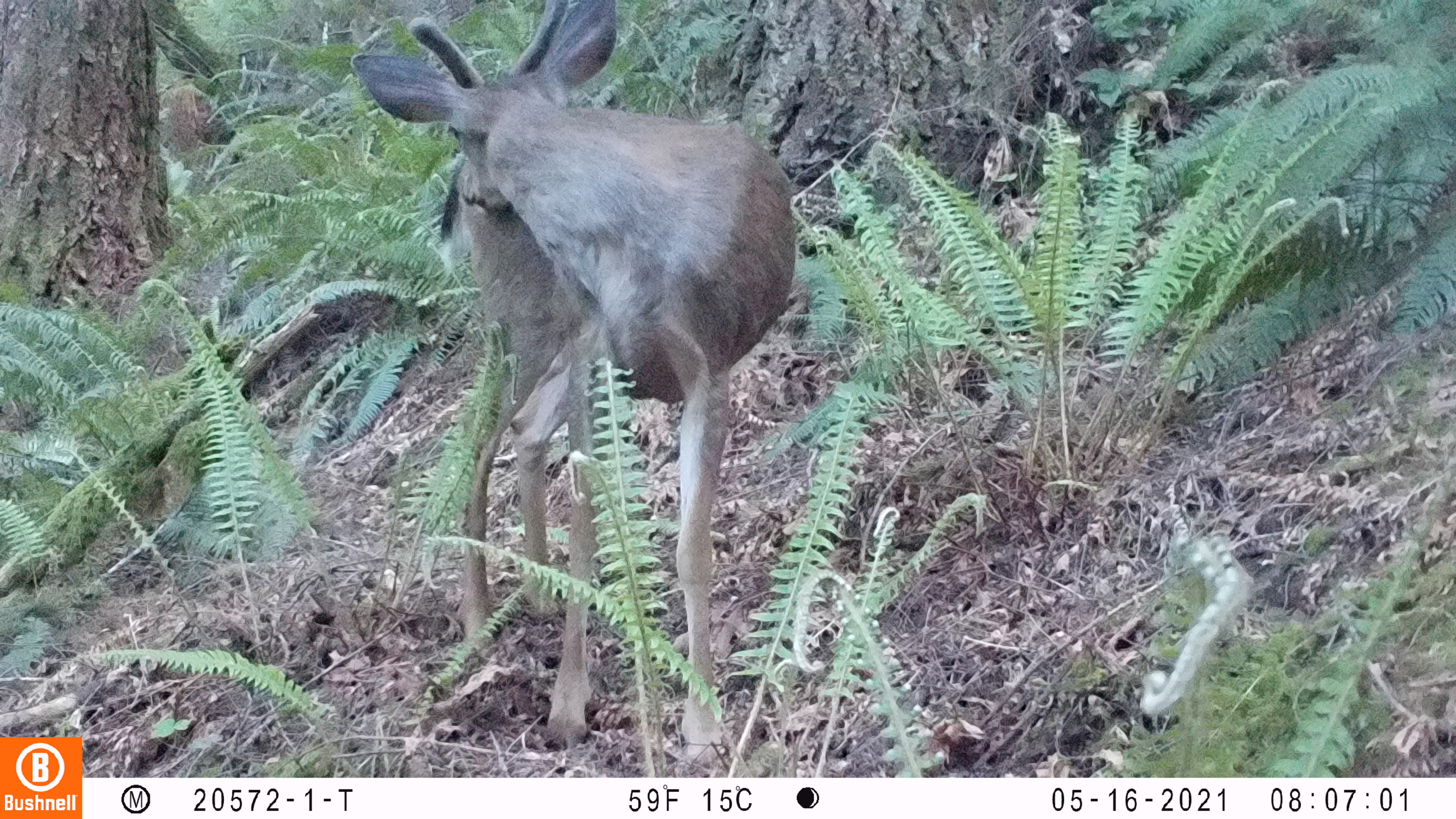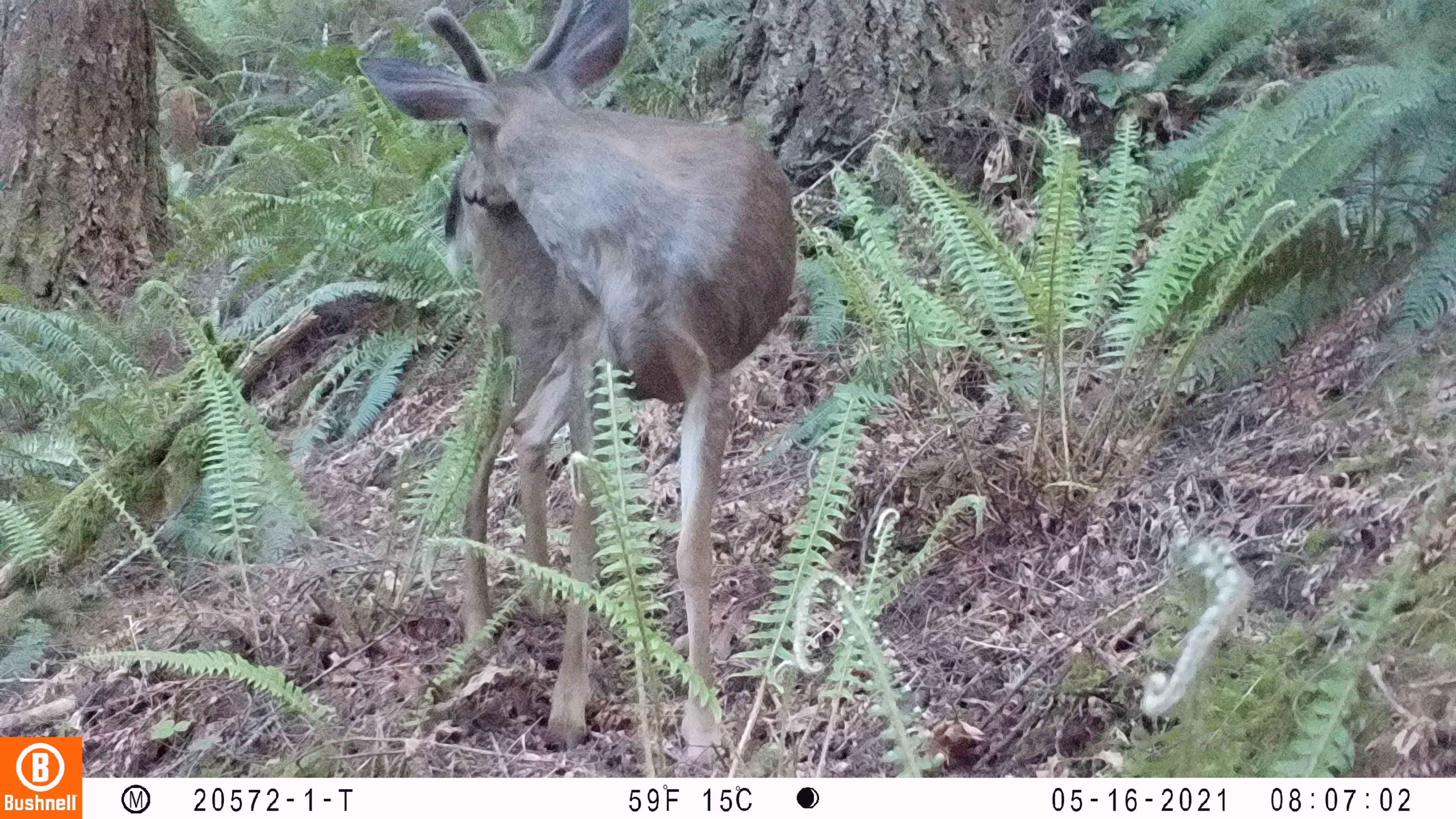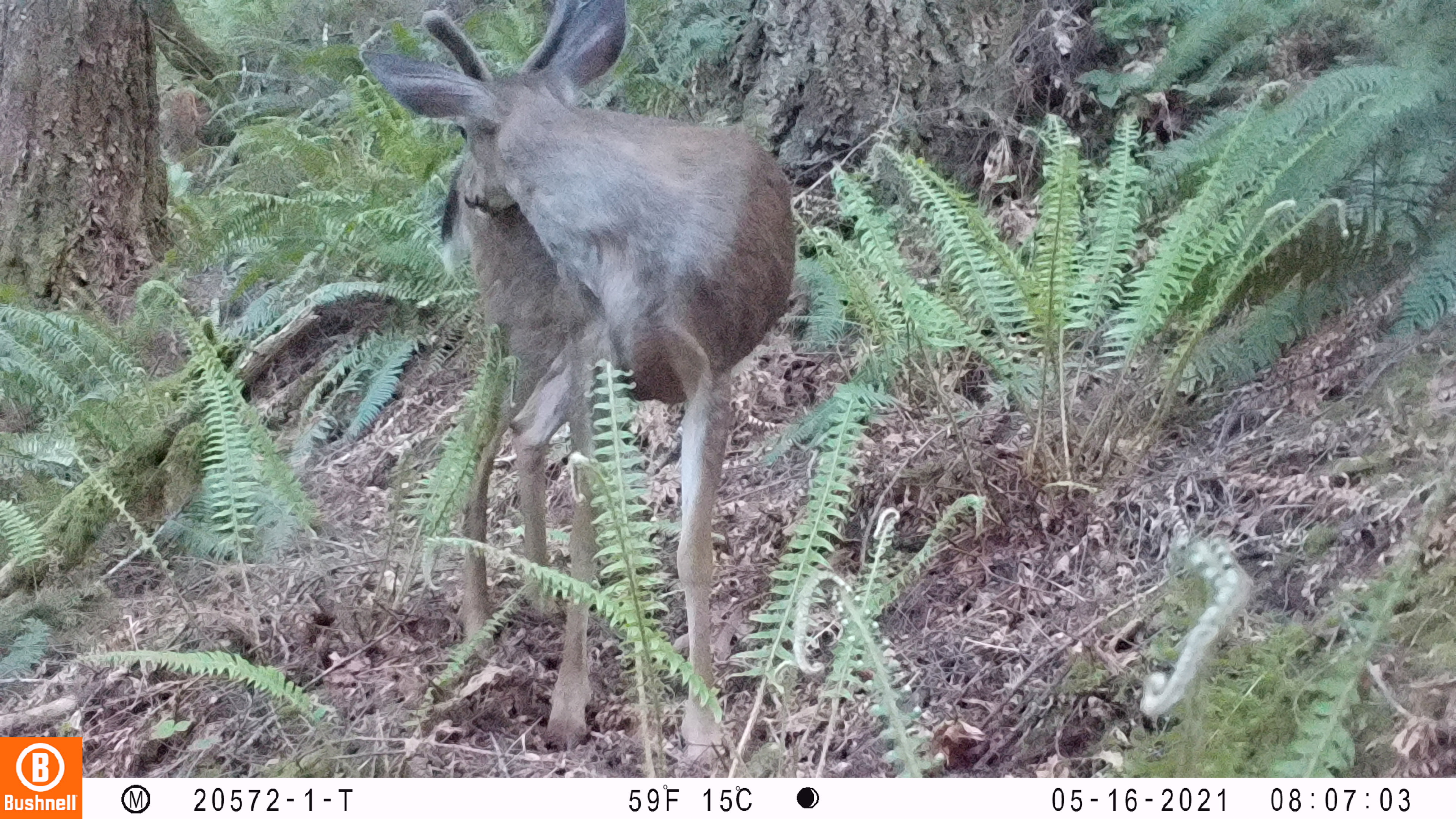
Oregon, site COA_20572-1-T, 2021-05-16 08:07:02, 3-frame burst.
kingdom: Animalia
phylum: Chordata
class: Mammalia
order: Artiodactyla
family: Cervidae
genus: Odocoileus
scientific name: Odocoileus hemionus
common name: black-tailed deer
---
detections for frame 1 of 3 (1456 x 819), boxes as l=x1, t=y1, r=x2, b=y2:
black-tailed deer: l=347, t=6, r=806, b=762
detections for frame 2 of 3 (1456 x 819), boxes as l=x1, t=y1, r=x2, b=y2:
black-tailed deer: l=348, t=4, r=805, b=770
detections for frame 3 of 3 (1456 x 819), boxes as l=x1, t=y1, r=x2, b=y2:
black-tailed deer: l=359, t=2, r=808, b=768